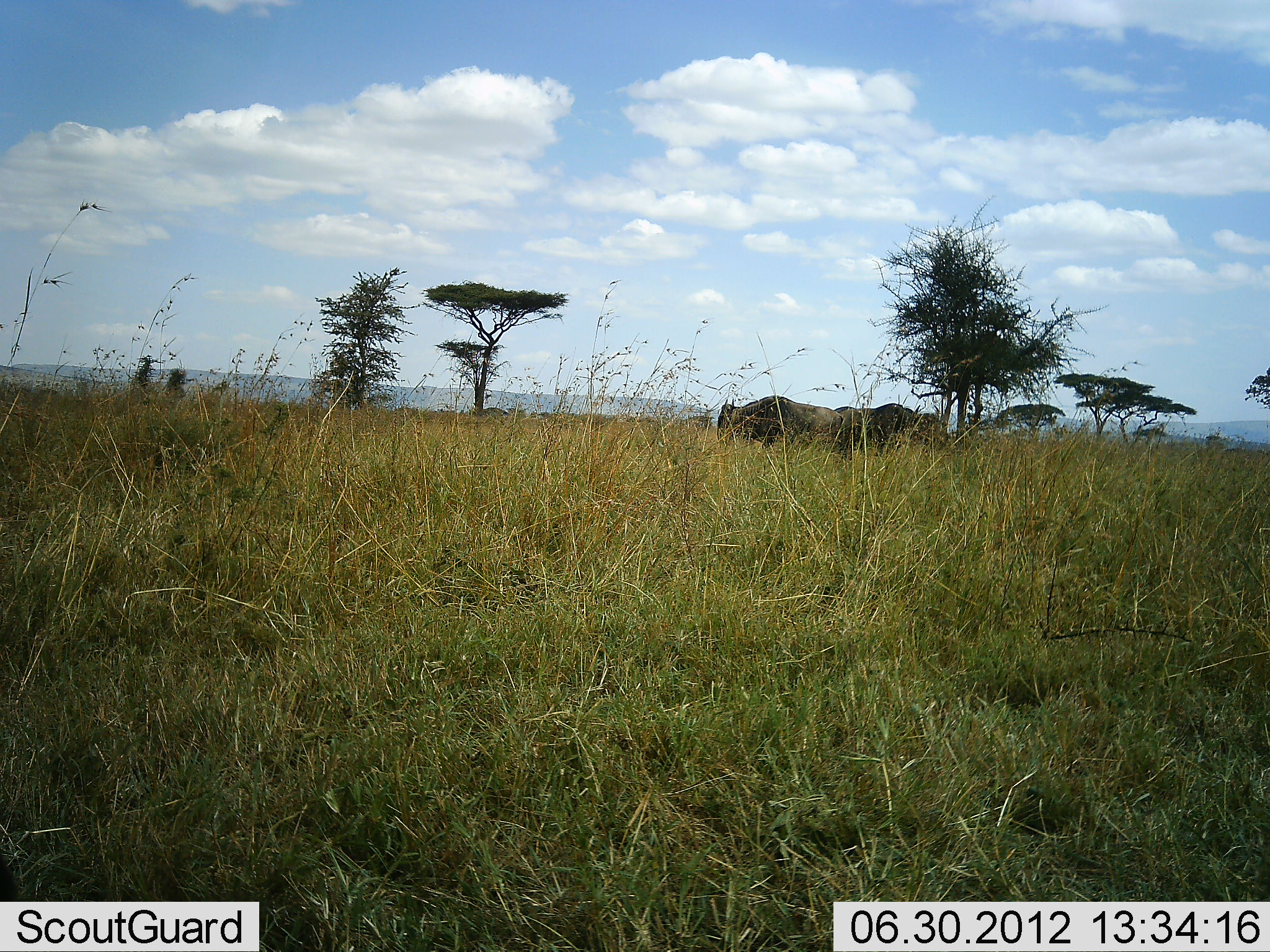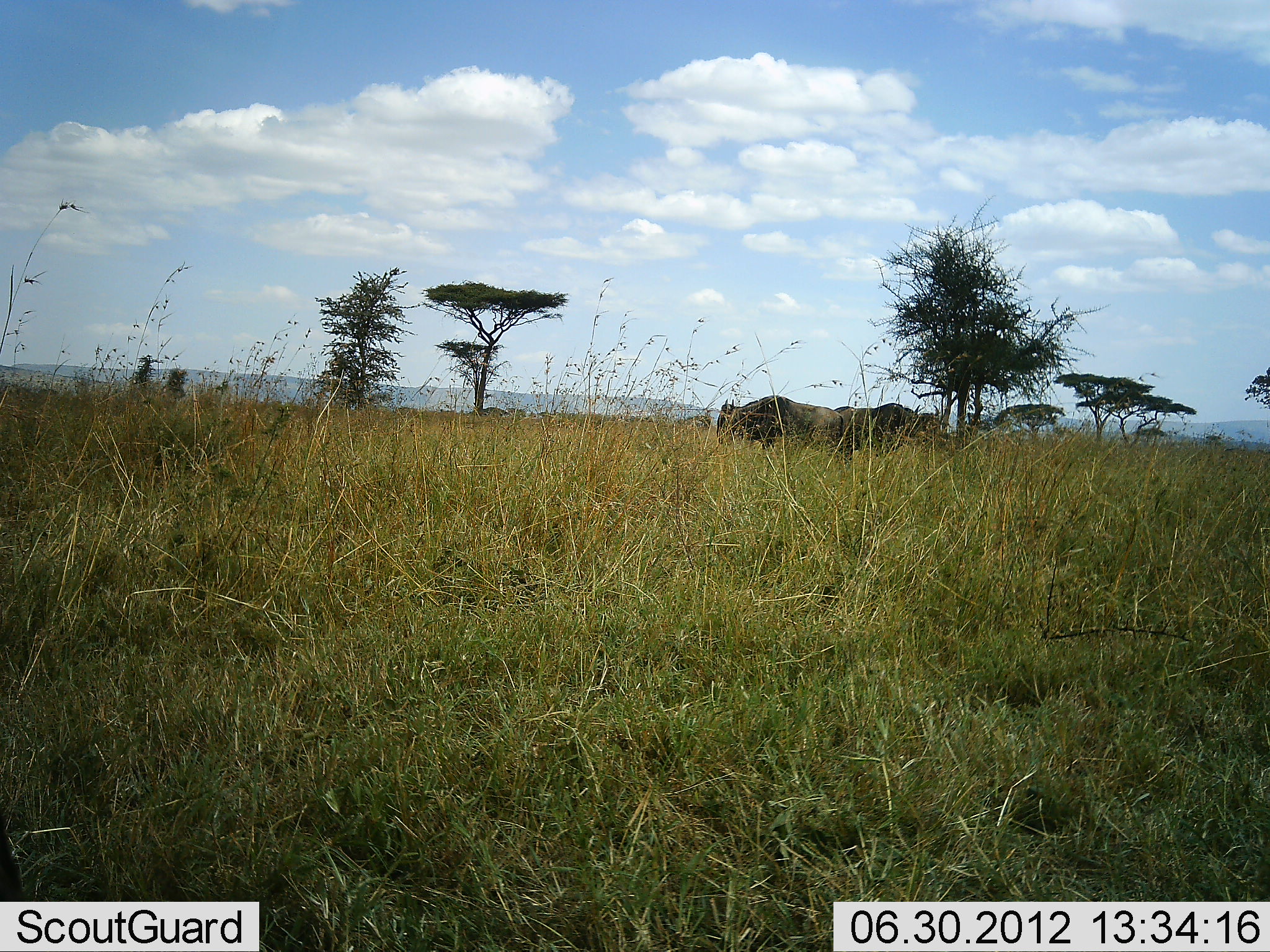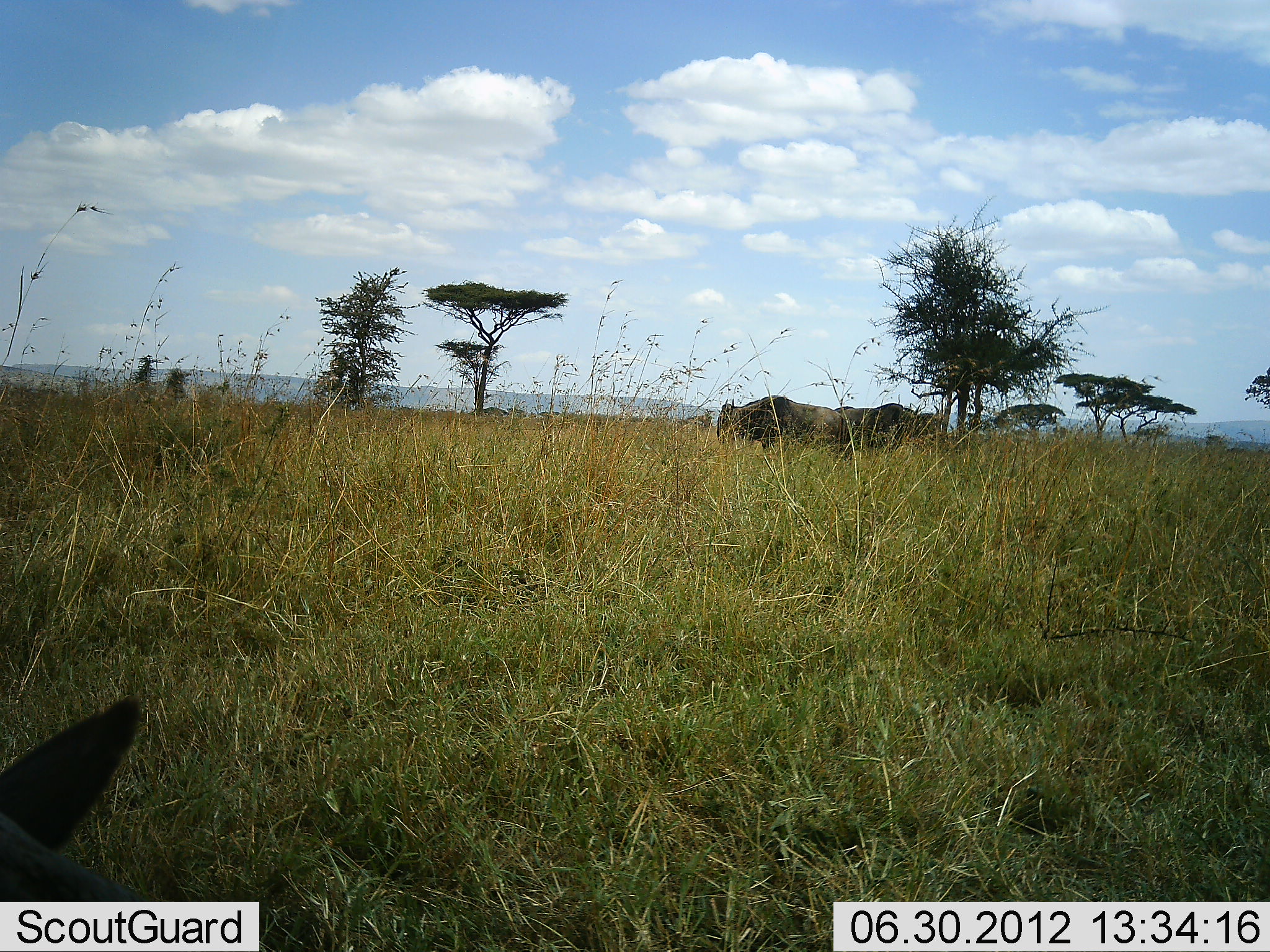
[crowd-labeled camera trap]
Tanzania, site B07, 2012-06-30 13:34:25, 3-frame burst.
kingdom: Animalia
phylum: Chordata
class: Mammalia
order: Artiodactyla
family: Bovidae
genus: Connochaetes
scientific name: Connochaetes taurinus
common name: blue wildebeest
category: wildebeest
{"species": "wildebeest (blue wildebeest) (Connochaetes taurinus)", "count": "3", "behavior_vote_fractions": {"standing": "80%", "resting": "20%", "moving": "0%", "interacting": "0%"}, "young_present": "0%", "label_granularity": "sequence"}